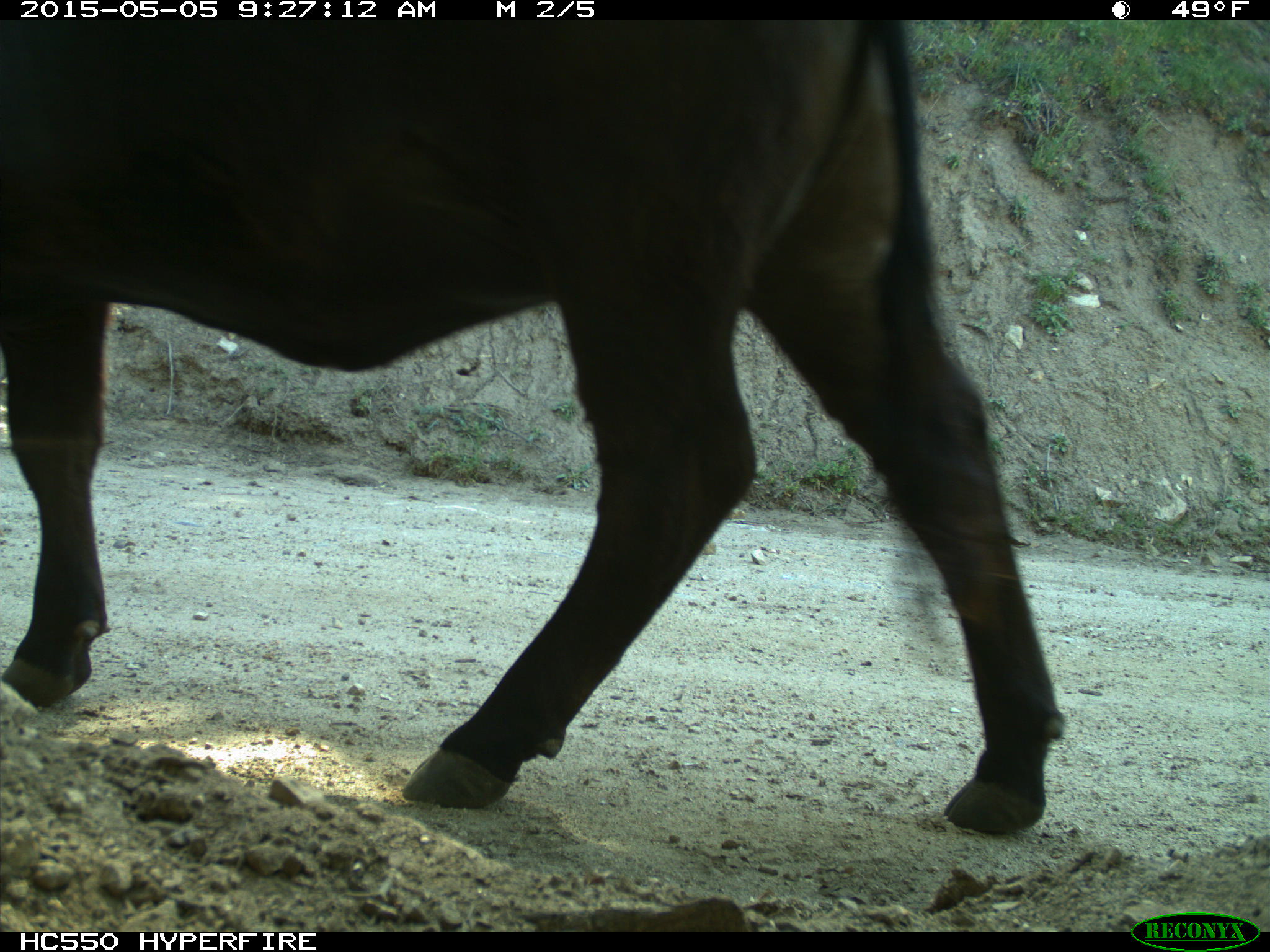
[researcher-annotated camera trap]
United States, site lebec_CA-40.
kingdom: Animalia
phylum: Chordata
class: Mammalia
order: Artiodactyla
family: Bovidae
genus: Bos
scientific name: Bos taurus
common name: domestic cow